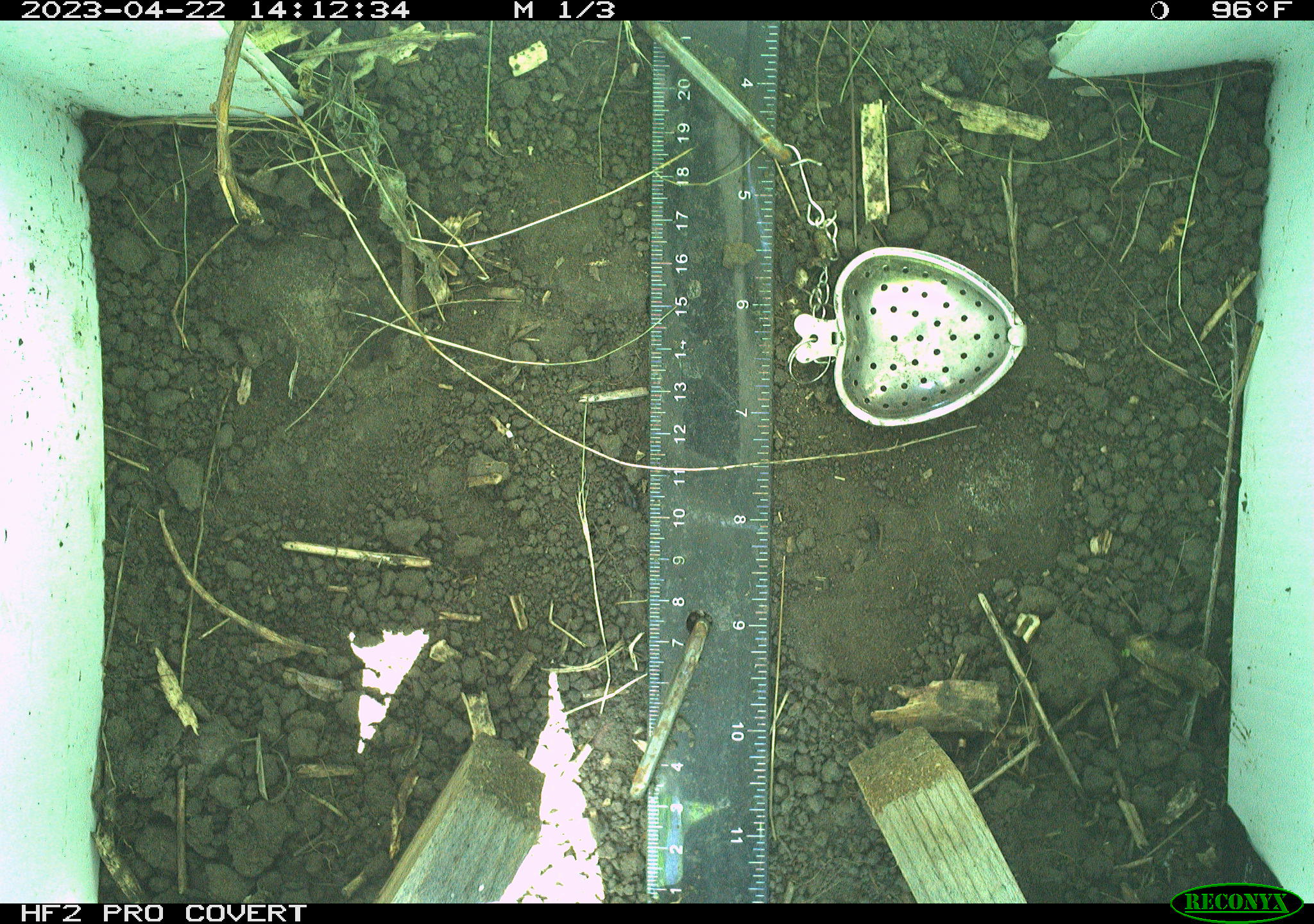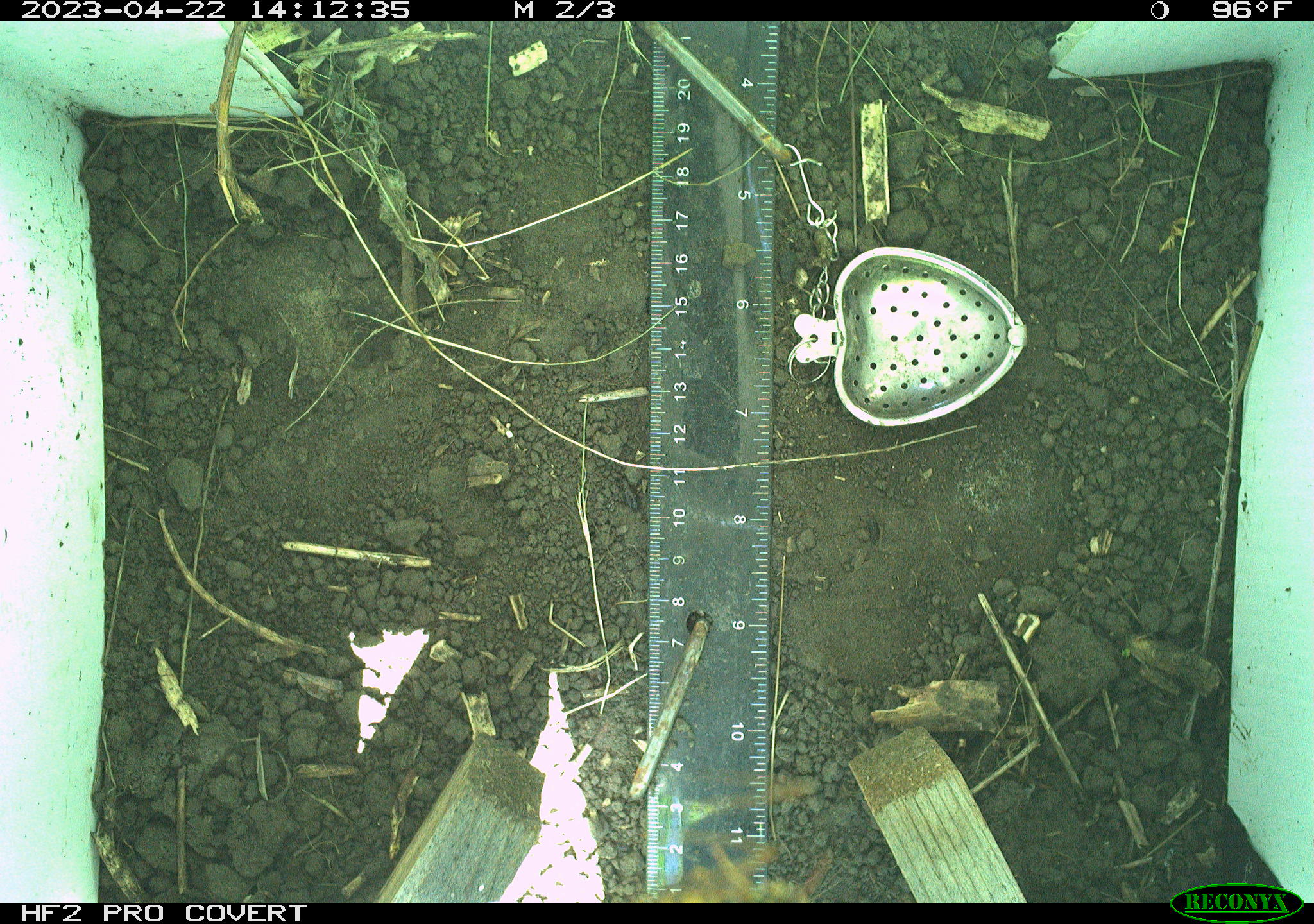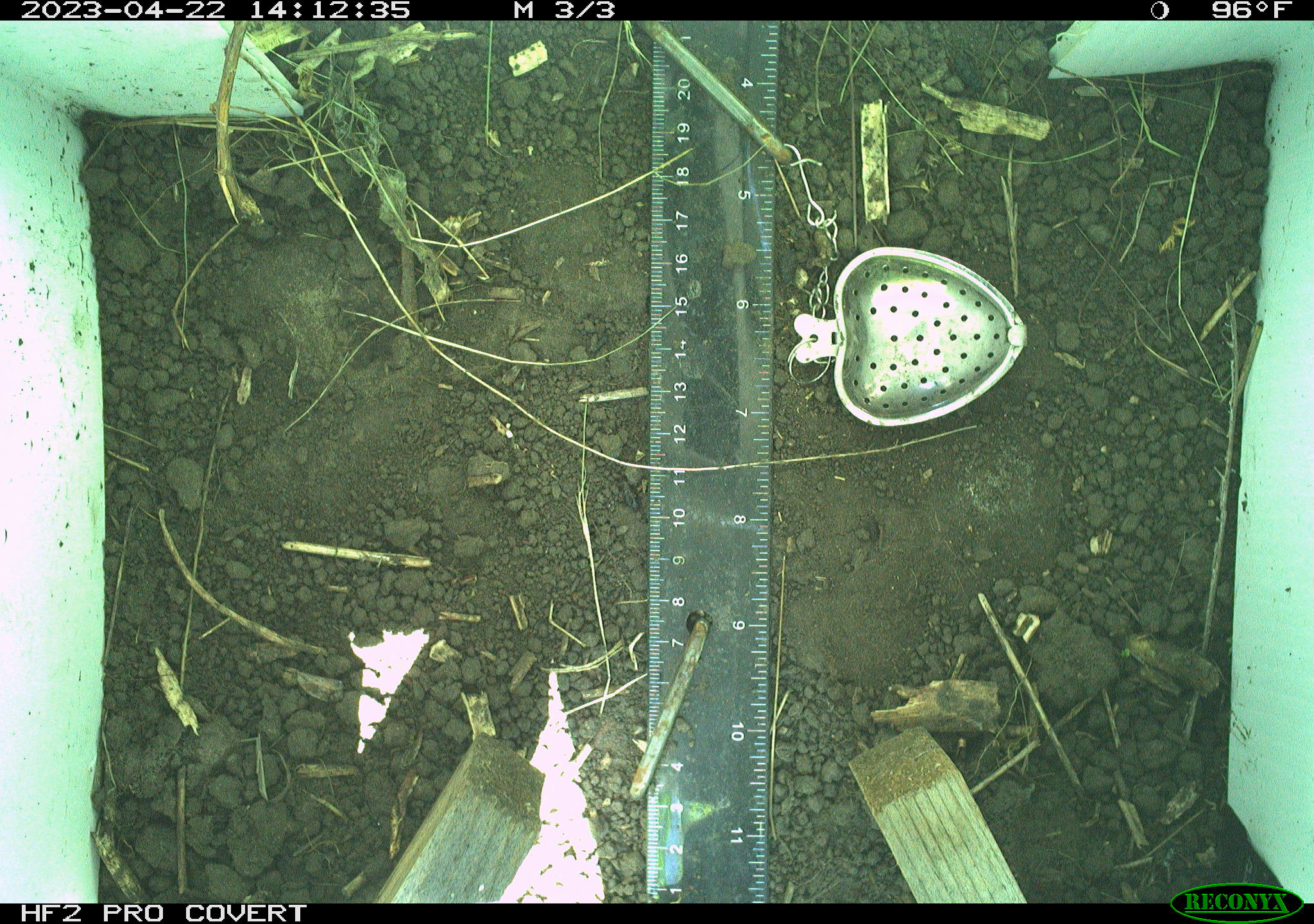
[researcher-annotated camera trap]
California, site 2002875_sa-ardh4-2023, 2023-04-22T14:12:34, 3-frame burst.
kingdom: Animalia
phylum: Arthropoda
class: Insecta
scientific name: Insecta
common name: insect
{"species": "insect (Insecta)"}